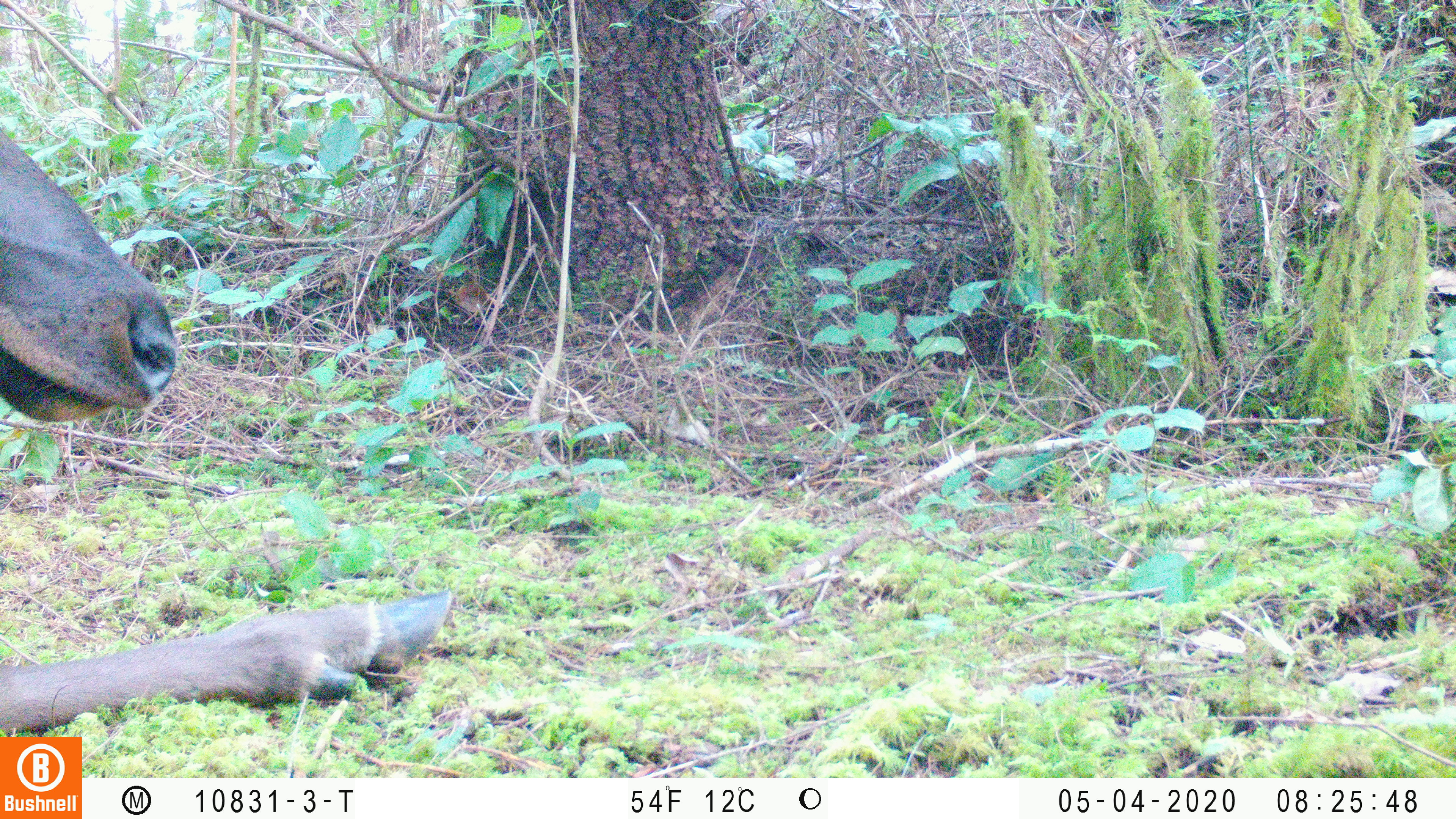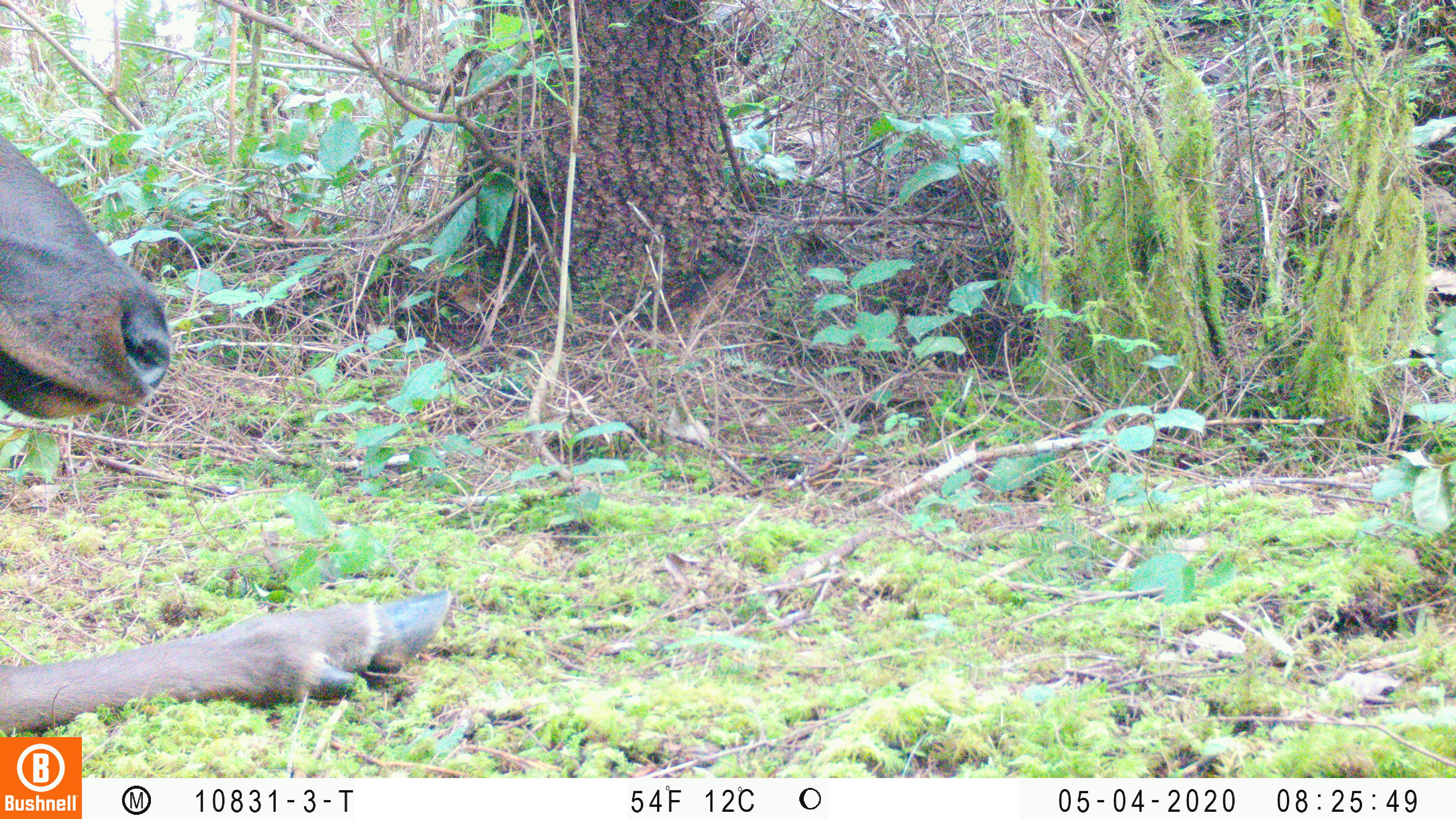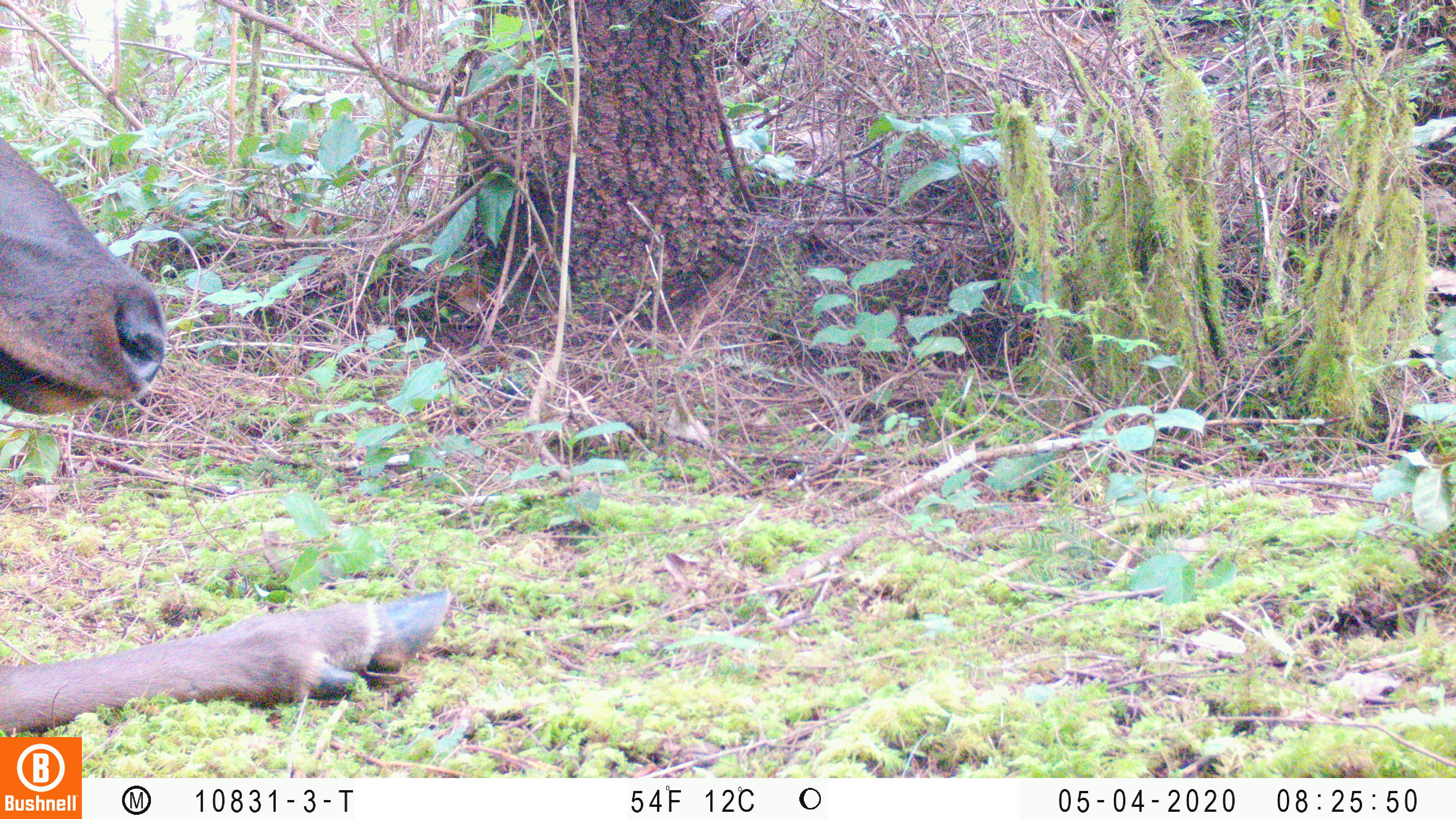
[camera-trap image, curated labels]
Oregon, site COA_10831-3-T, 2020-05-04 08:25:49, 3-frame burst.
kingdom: Animalia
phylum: Chordata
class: Mammalia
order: Artiodactyla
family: Cervidae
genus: Cervus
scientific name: Cervus canadensis roosevelti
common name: roosevelt elk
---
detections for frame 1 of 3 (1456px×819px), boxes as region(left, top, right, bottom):
roosevelt elk: region(0, 118, 455, 729)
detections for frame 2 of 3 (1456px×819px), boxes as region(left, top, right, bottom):
roosevelt elk: region(0, 128, 457, 732)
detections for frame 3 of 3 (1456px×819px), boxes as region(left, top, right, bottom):
roosevelt elk: region(0, 129, 455, 730)